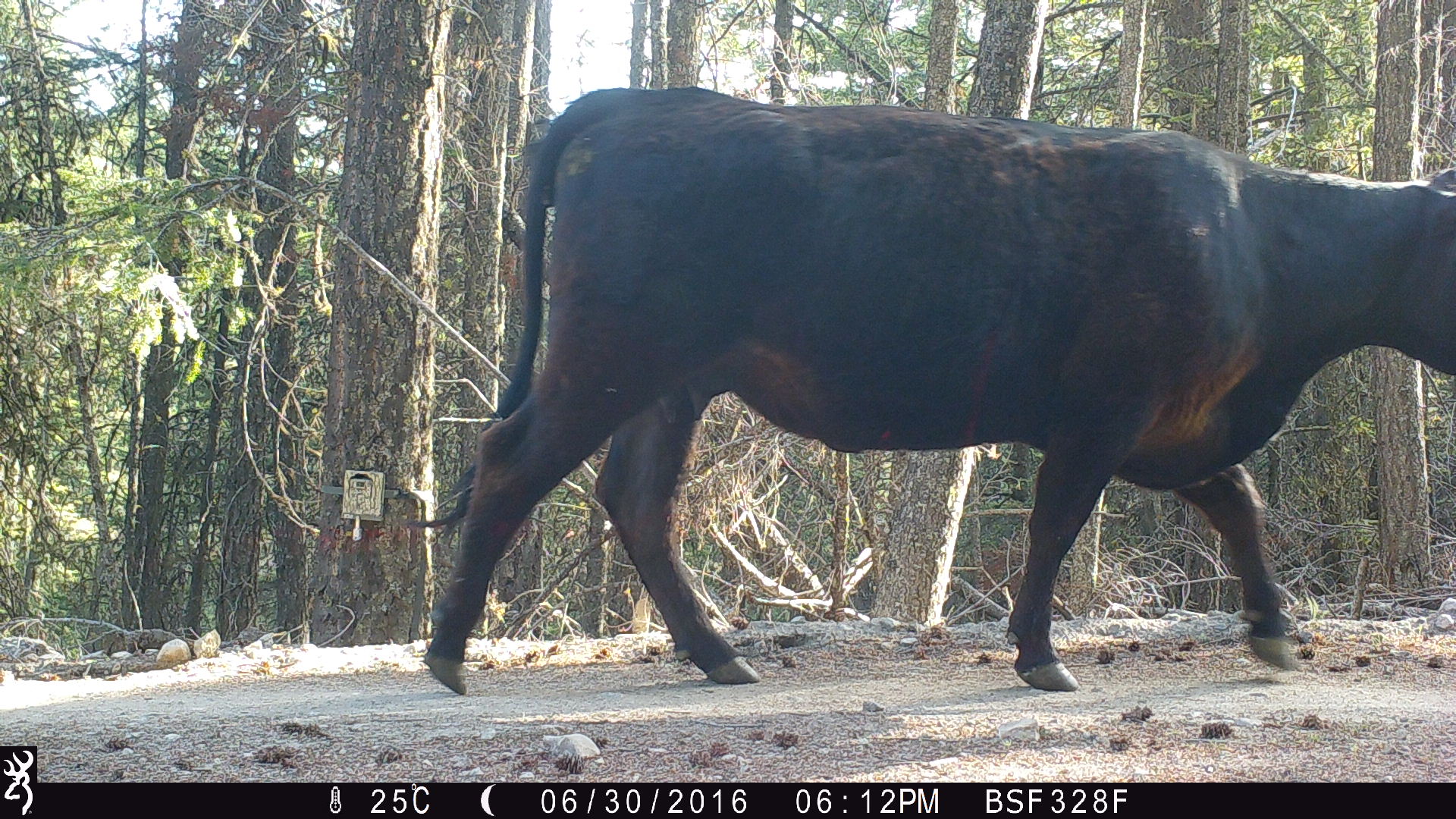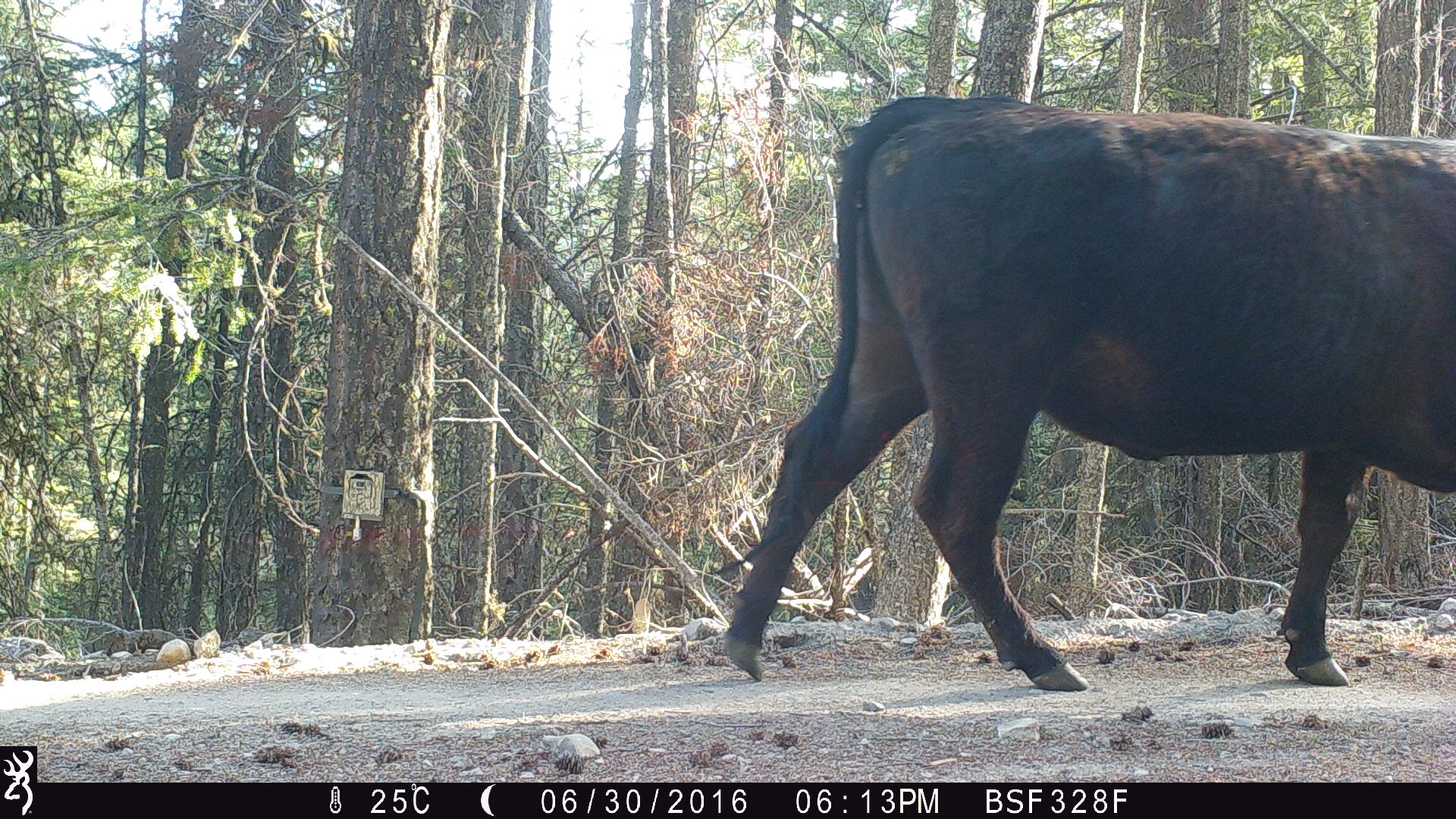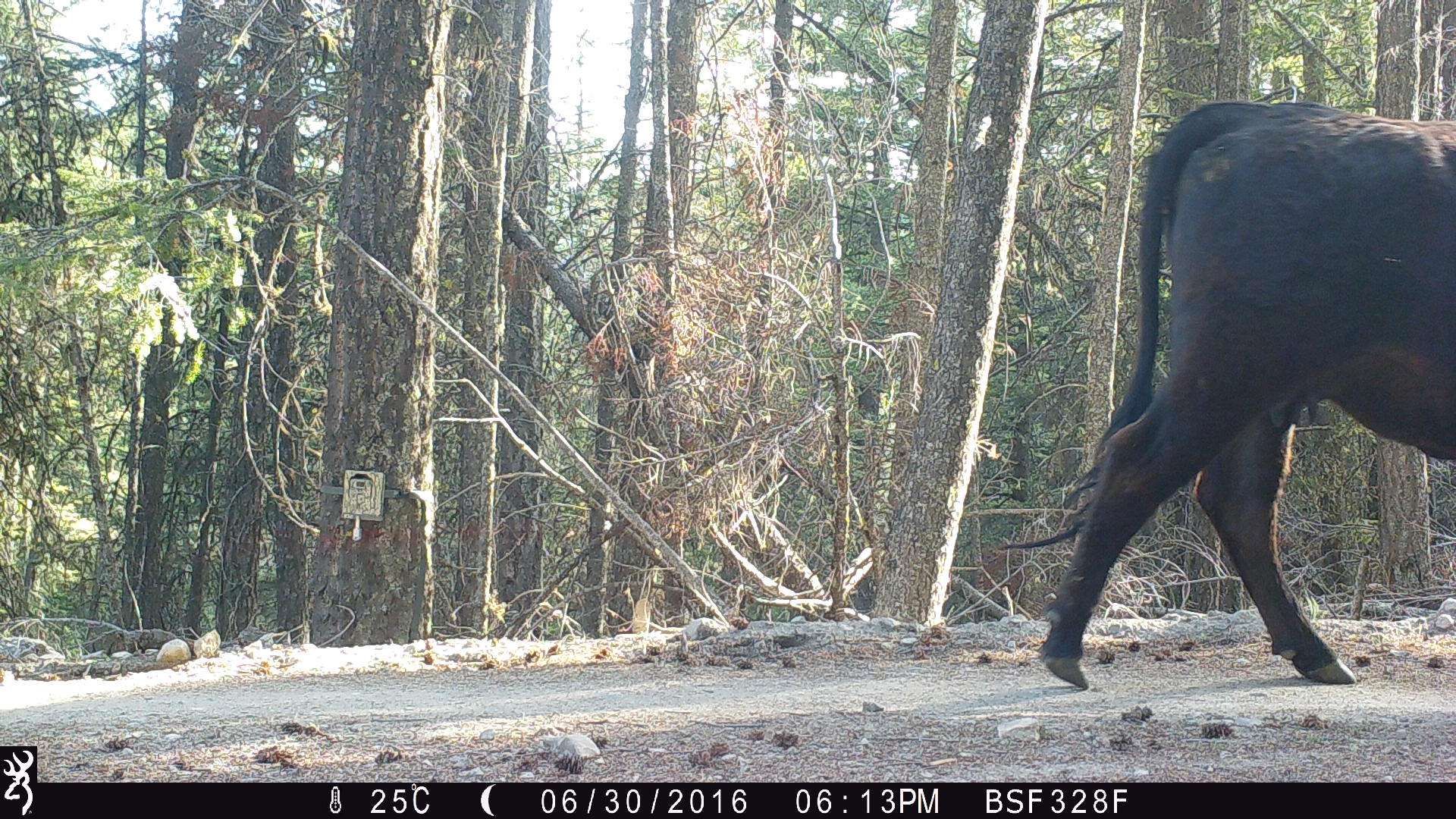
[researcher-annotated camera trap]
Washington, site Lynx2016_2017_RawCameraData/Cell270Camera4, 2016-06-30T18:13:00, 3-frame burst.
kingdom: Animalia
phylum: Chordata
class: Mammalia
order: Artiodactyla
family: Bovidae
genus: Bos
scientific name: Bos taurus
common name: domestic cattle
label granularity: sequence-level